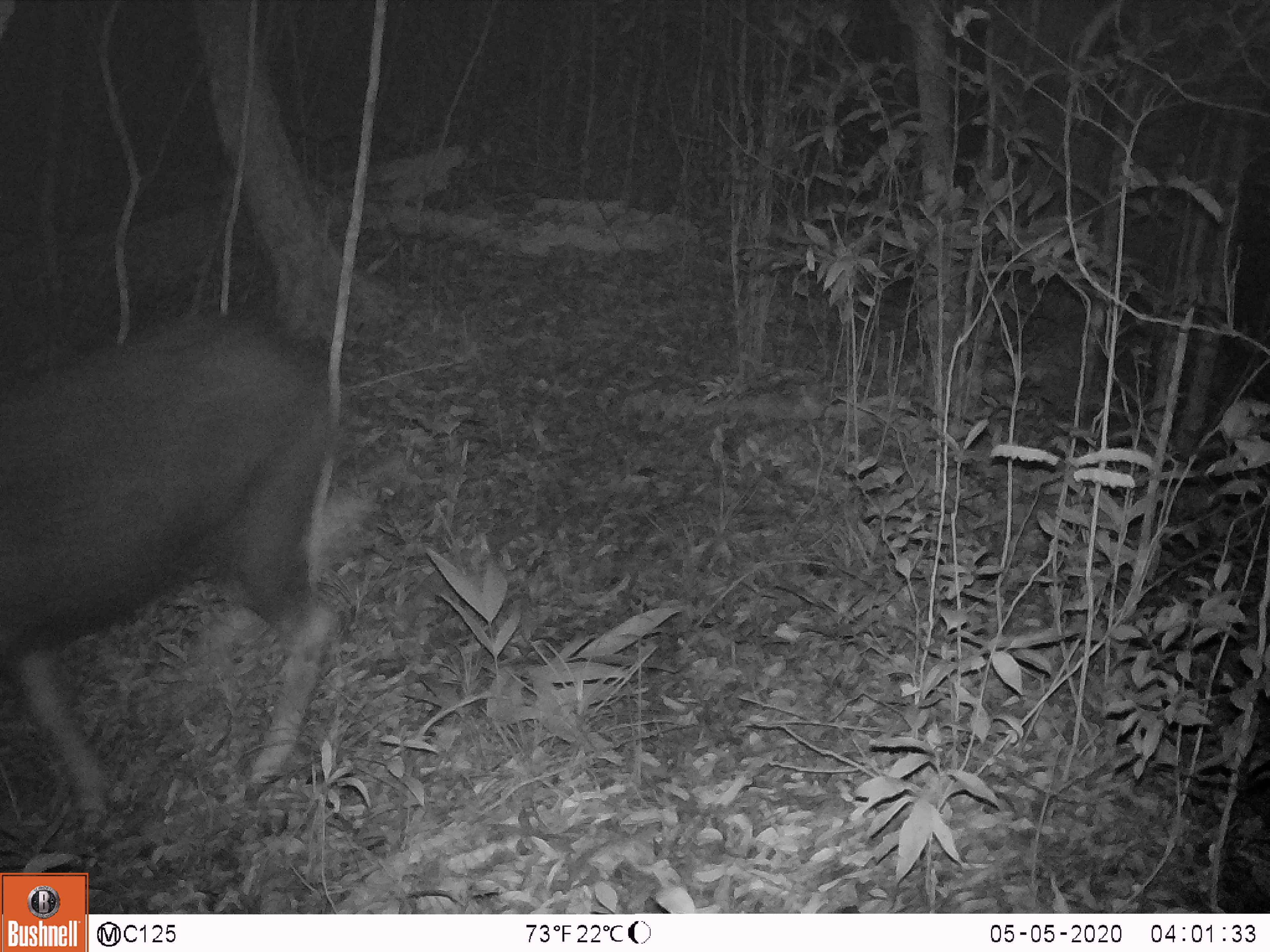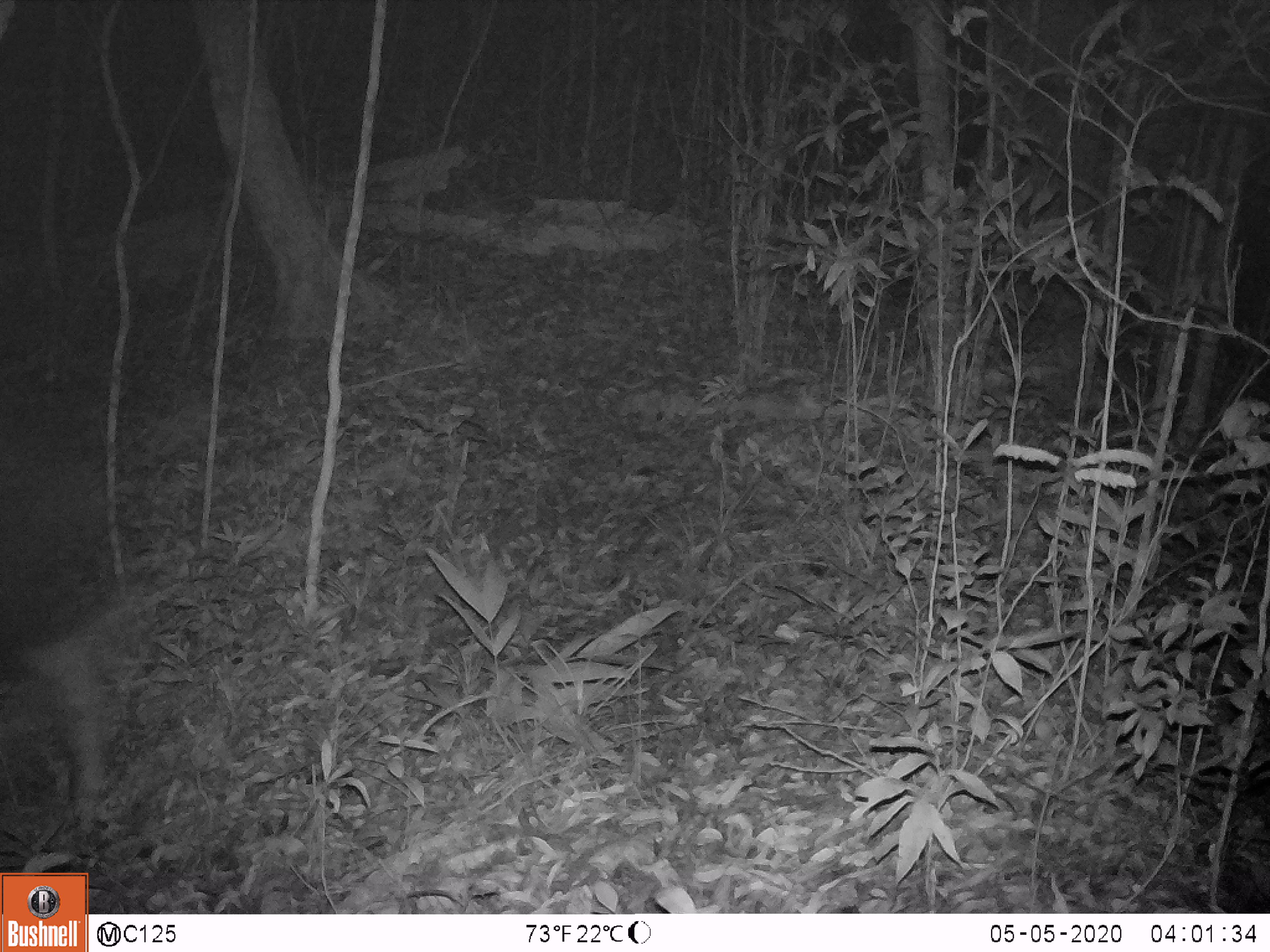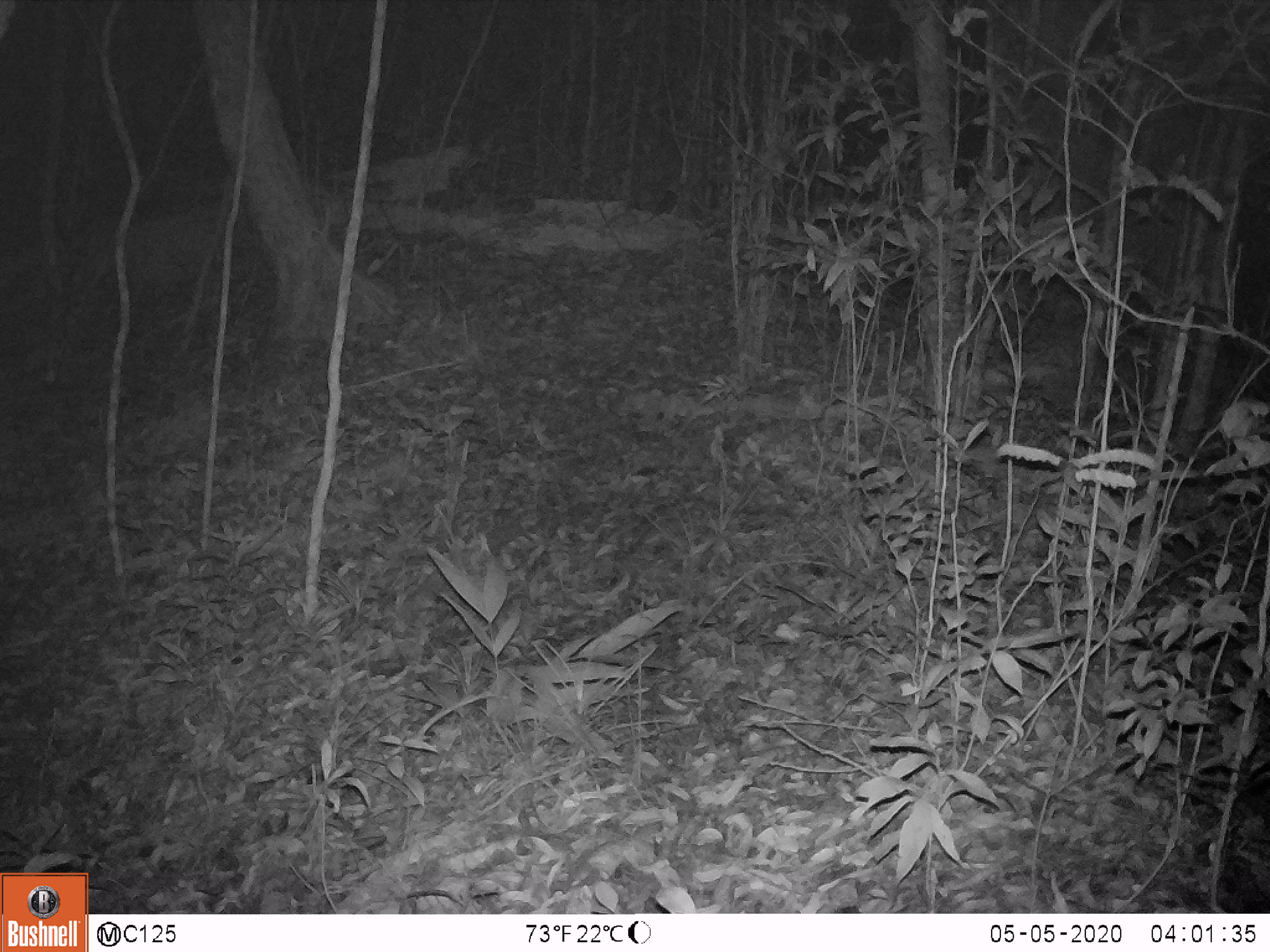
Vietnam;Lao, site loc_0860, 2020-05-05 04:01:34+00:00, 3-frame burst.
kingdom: Animalia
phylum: Chordata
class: Mammalia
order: Artiodactyla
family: Bovidae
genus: Capricornis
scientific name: Capricornis sumatraensis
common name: chinese serow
Chinese serow (Capricornis sumatraensis). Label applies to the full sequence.